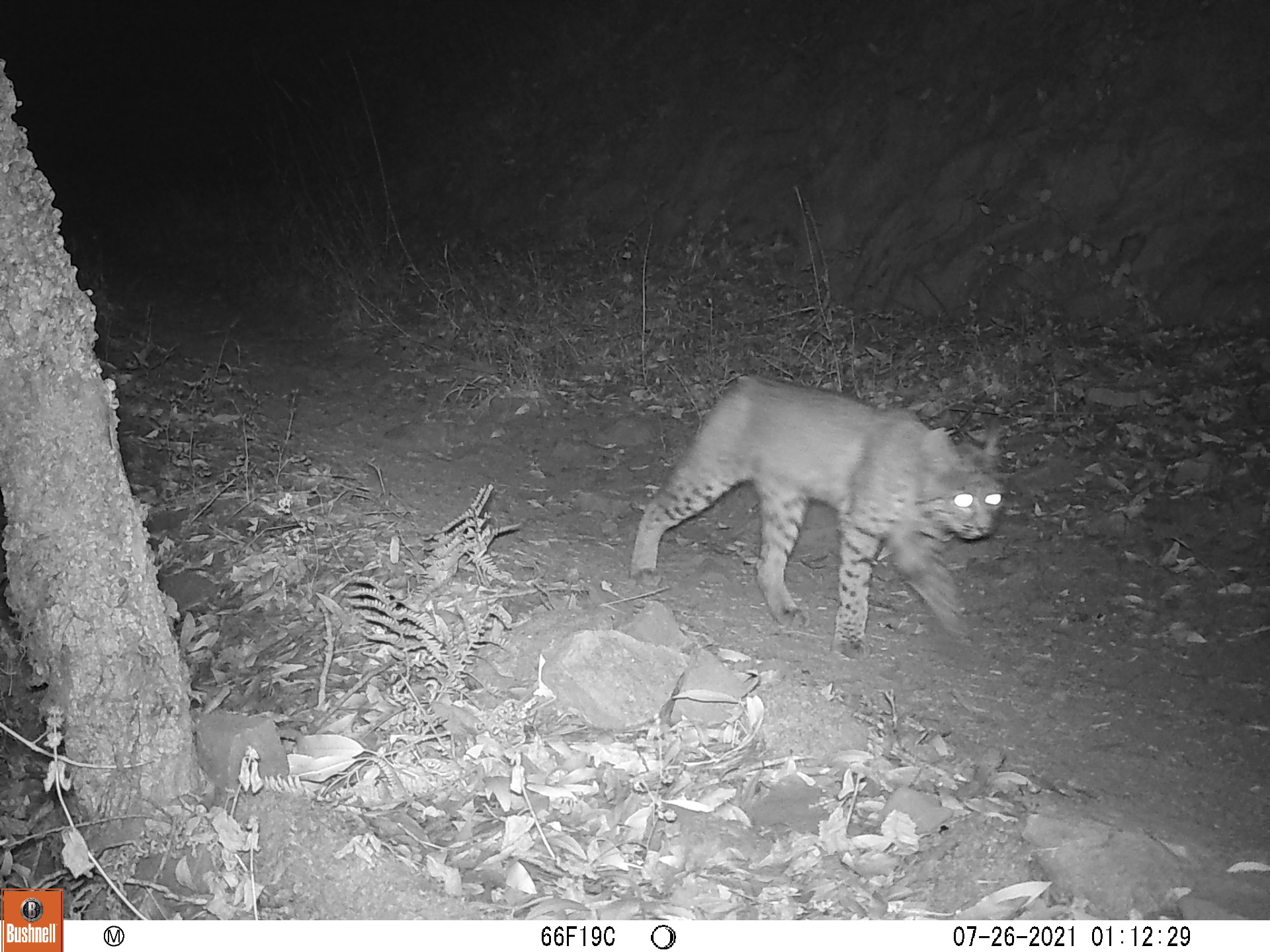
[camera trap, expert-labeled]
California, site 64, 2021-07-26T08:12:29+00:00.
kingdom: Animalia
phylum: Chordata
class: Mammalia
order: Carnivora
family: Felidae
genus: Lynx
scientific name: Lynx rufus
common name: bobcat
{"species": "bobcat (Lynx rufus)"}